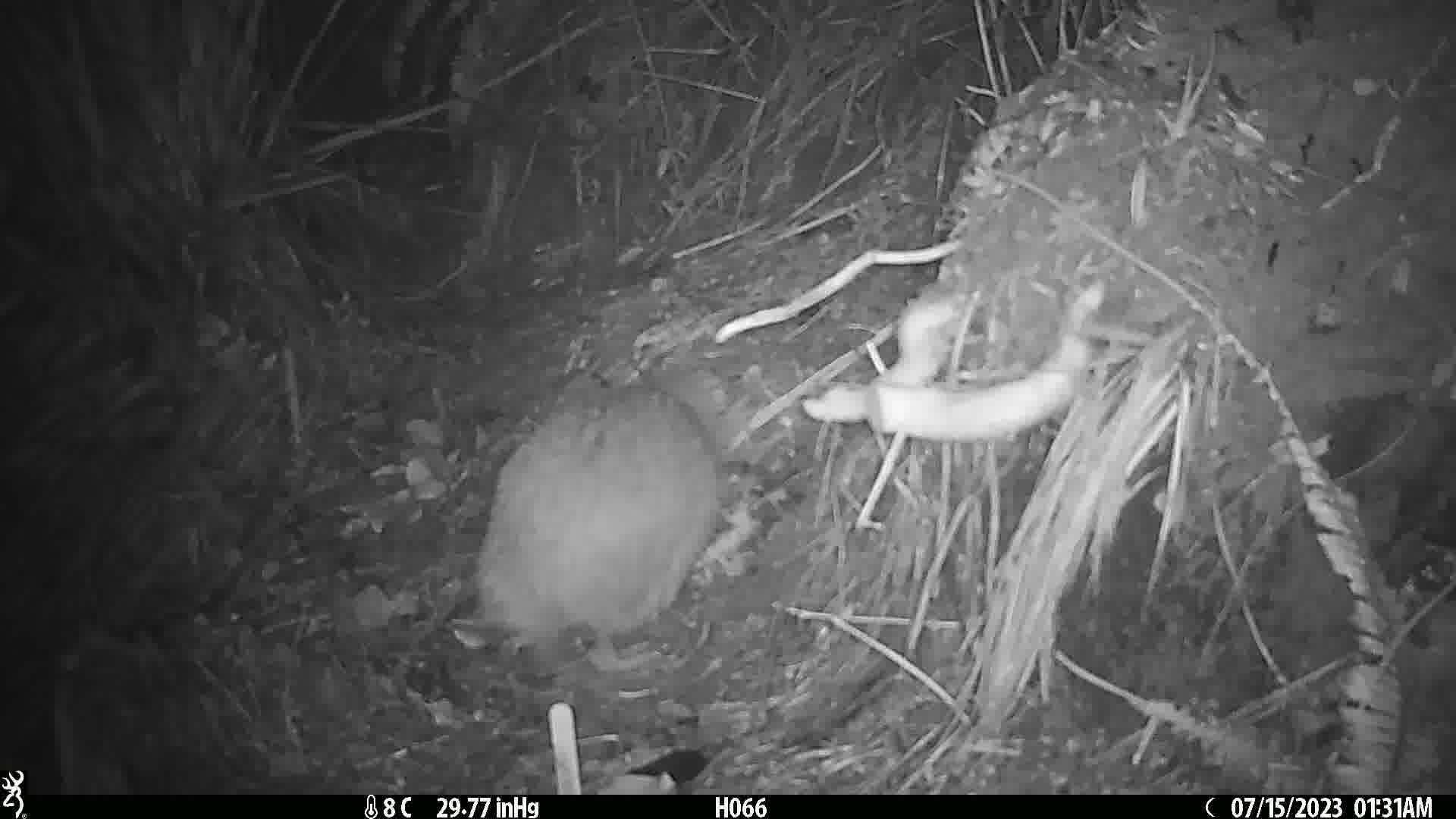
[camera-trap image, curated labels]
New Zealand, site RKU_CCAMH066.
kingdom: Animalia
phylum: Chordata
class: Aves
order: Apterygiformes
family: Apterygidae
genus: Apteryx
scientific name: Apteryx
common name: kiwi